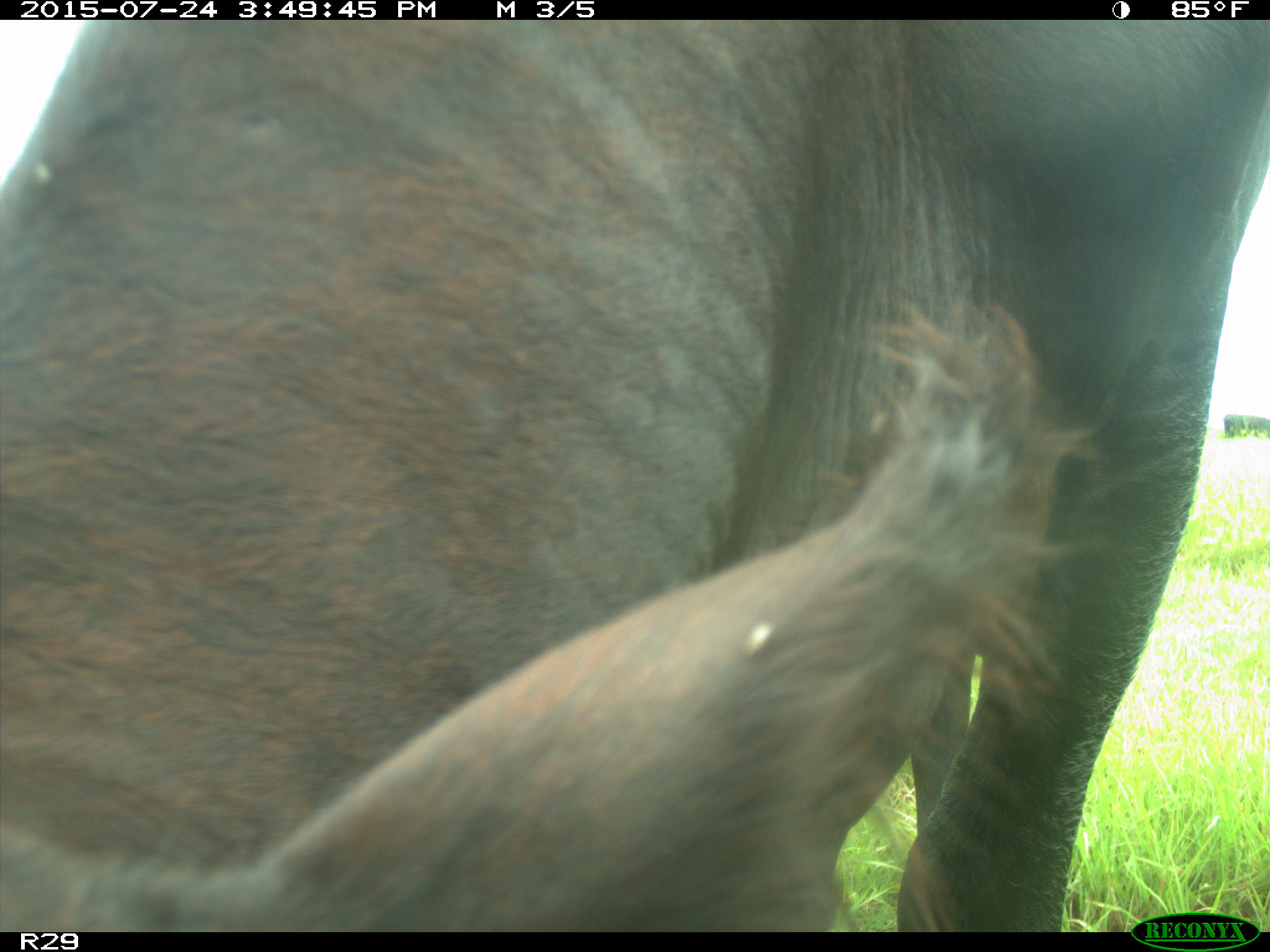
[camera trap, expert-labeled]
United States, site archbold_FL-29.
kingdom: Animalia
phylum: Chordata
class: Mammalia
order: Artiodactyla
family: Bovidae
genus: Bos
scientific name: Bos taurus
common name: domestic cow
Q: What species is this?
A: Bos taurus (domestic cow).